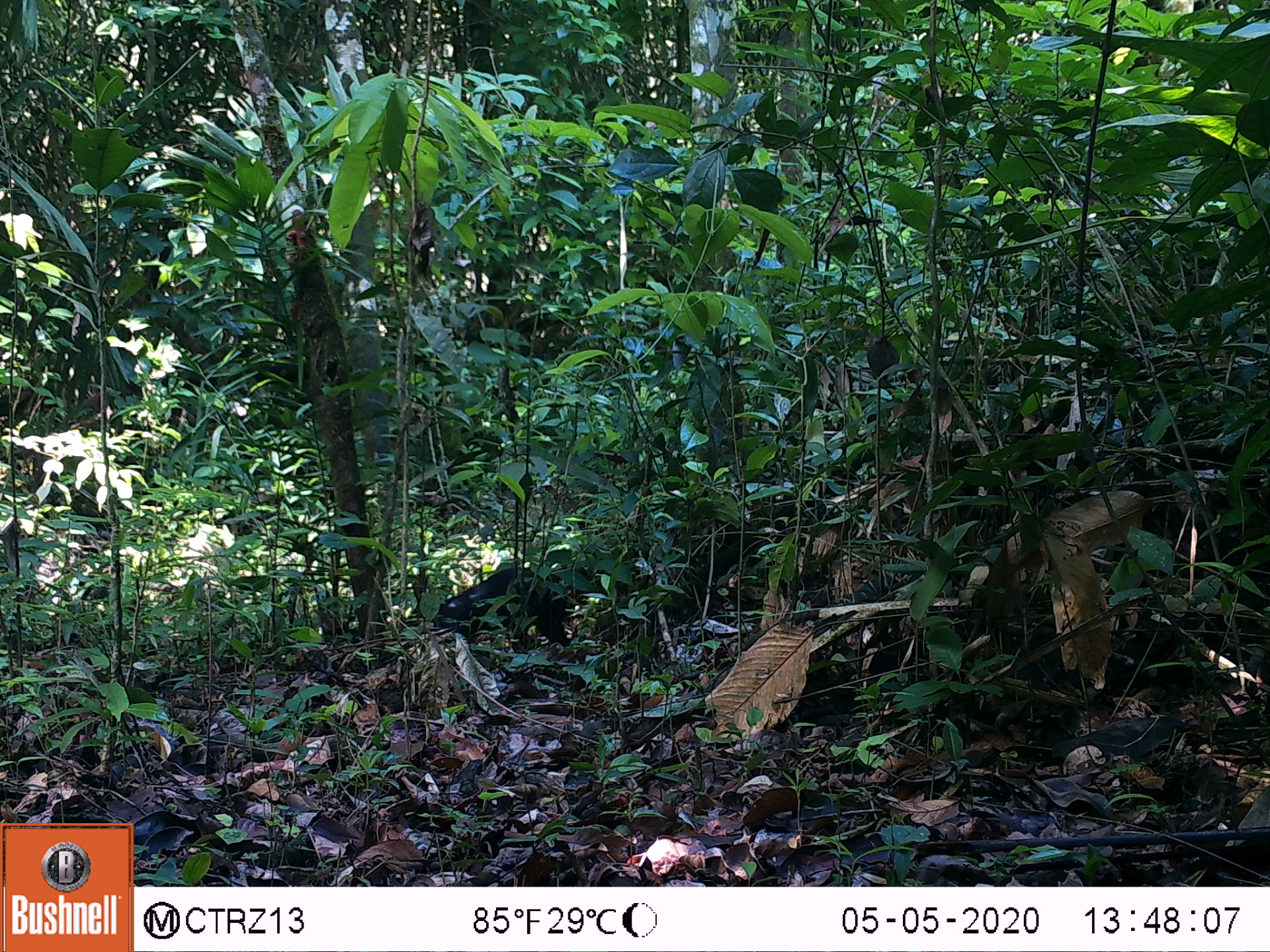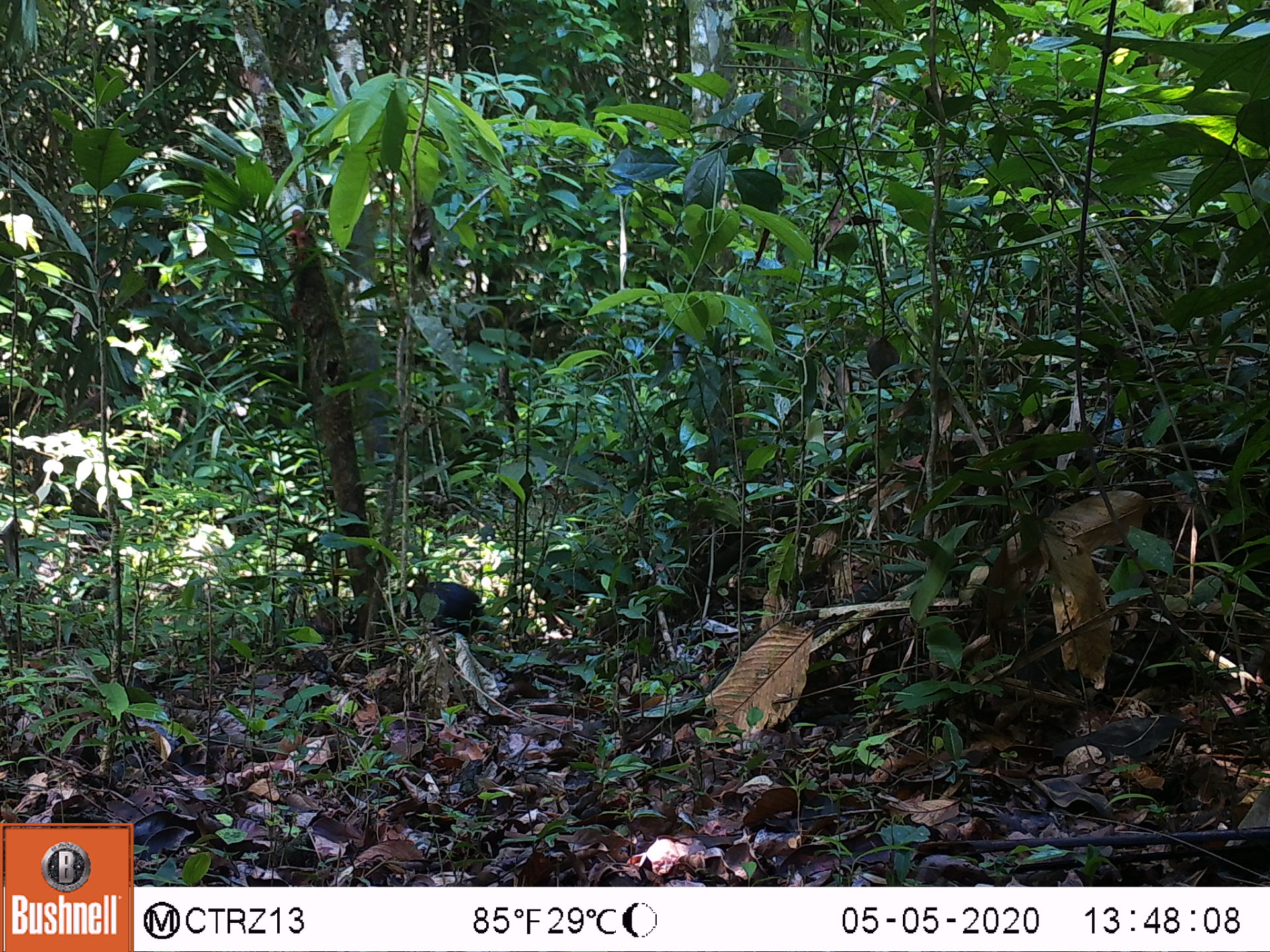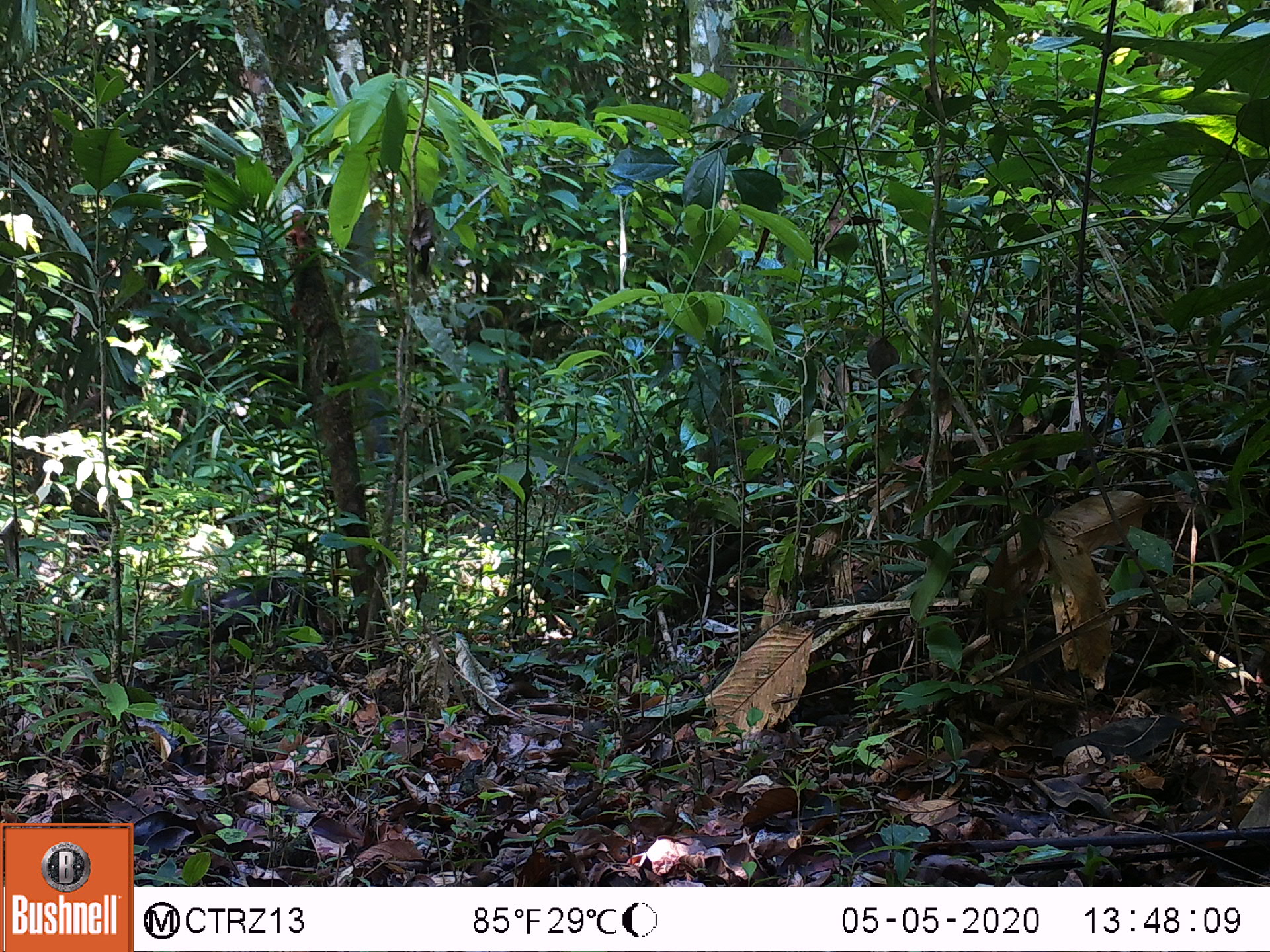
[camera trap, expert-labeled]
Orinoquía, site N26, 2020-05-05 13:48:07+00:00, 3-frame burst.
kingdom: Animalia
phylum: Chordata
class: Mammalia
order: Rodentia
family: Dasyproctidae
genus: Dasyprocta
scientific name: Dasyprocta fuliginosa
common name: black agouti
Black agouti (Dasyprocta fuliginosa).